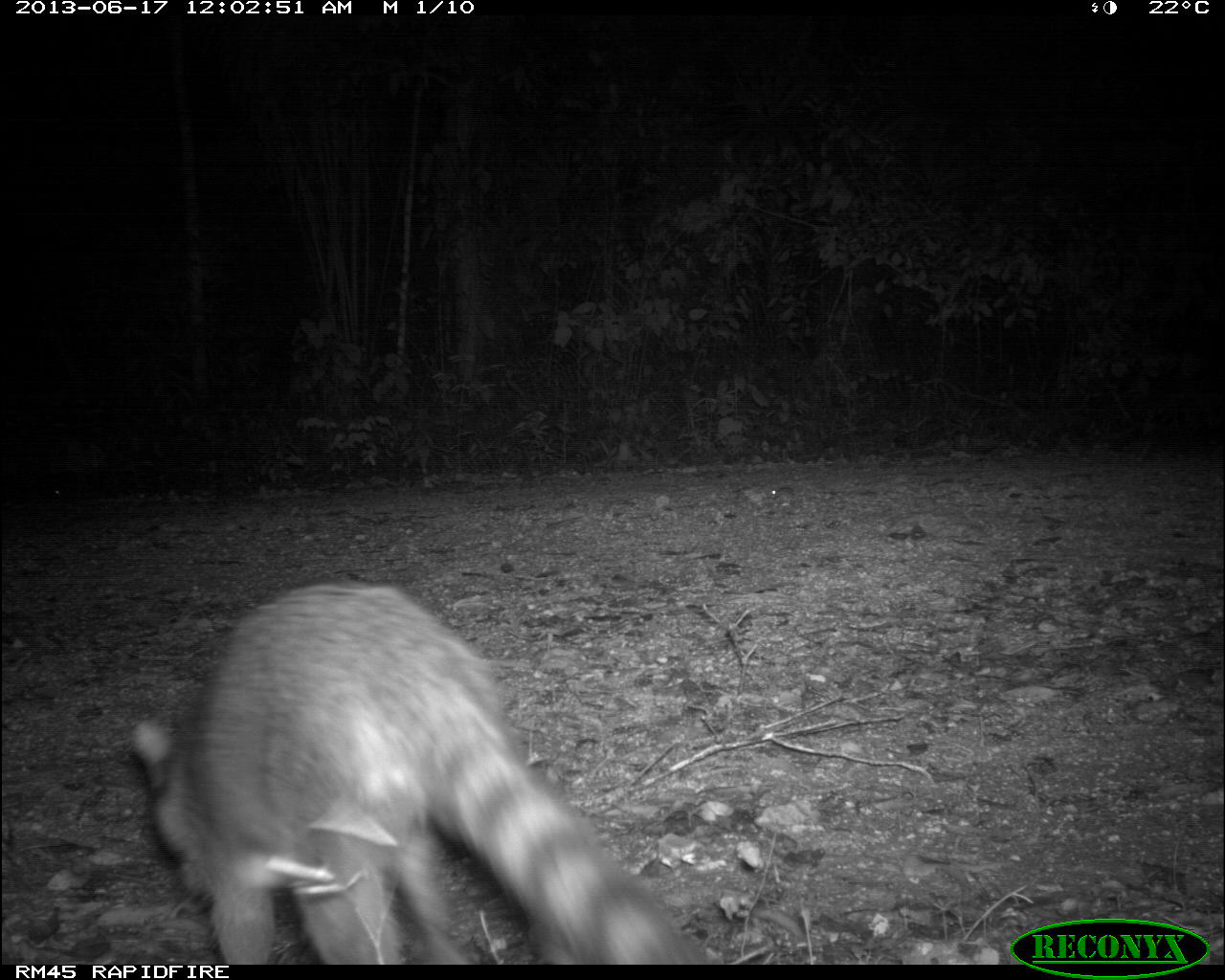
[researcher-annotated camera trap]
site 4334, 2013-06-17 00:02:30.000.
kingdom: Animalia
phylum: Chordata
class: Mammalia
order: Carnivora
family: Procyonidae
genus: Procyon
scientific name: Procyon lotor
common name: common raccoon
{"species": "Procyon lotor (common raccoon)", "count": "1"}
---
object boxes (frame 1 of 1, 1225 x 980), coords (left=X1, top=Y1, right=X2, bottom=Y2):
procyon lotor: (left=130, top=578, right=708, bottom=965)